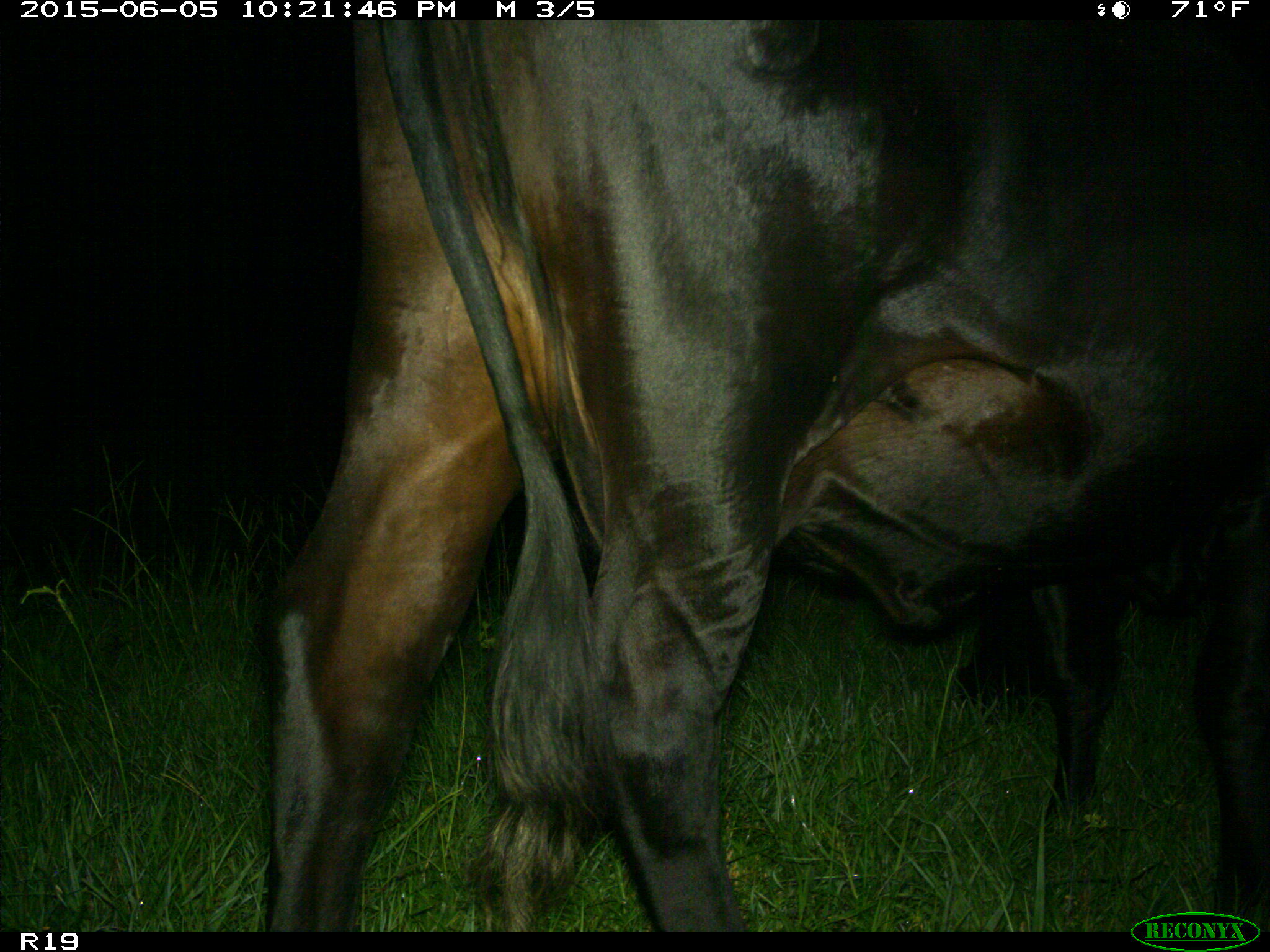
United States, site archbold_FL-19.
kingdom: Animalia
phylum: Chordata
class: Mammalia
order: Artiodactyla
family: Bovidae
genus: Bos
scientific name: Bos taurus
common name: domestic cow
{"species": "Bos taurus (domestic cow)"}